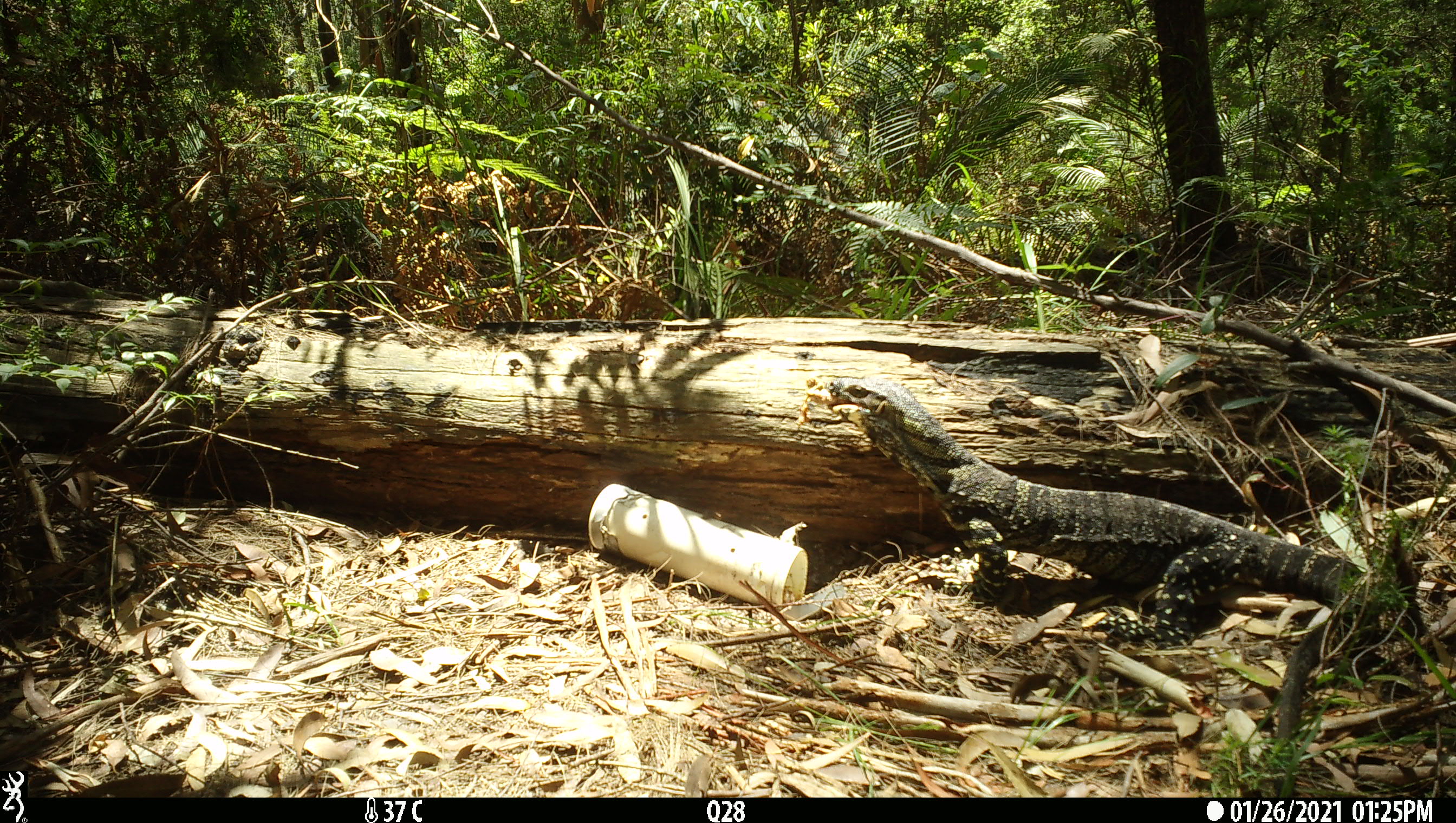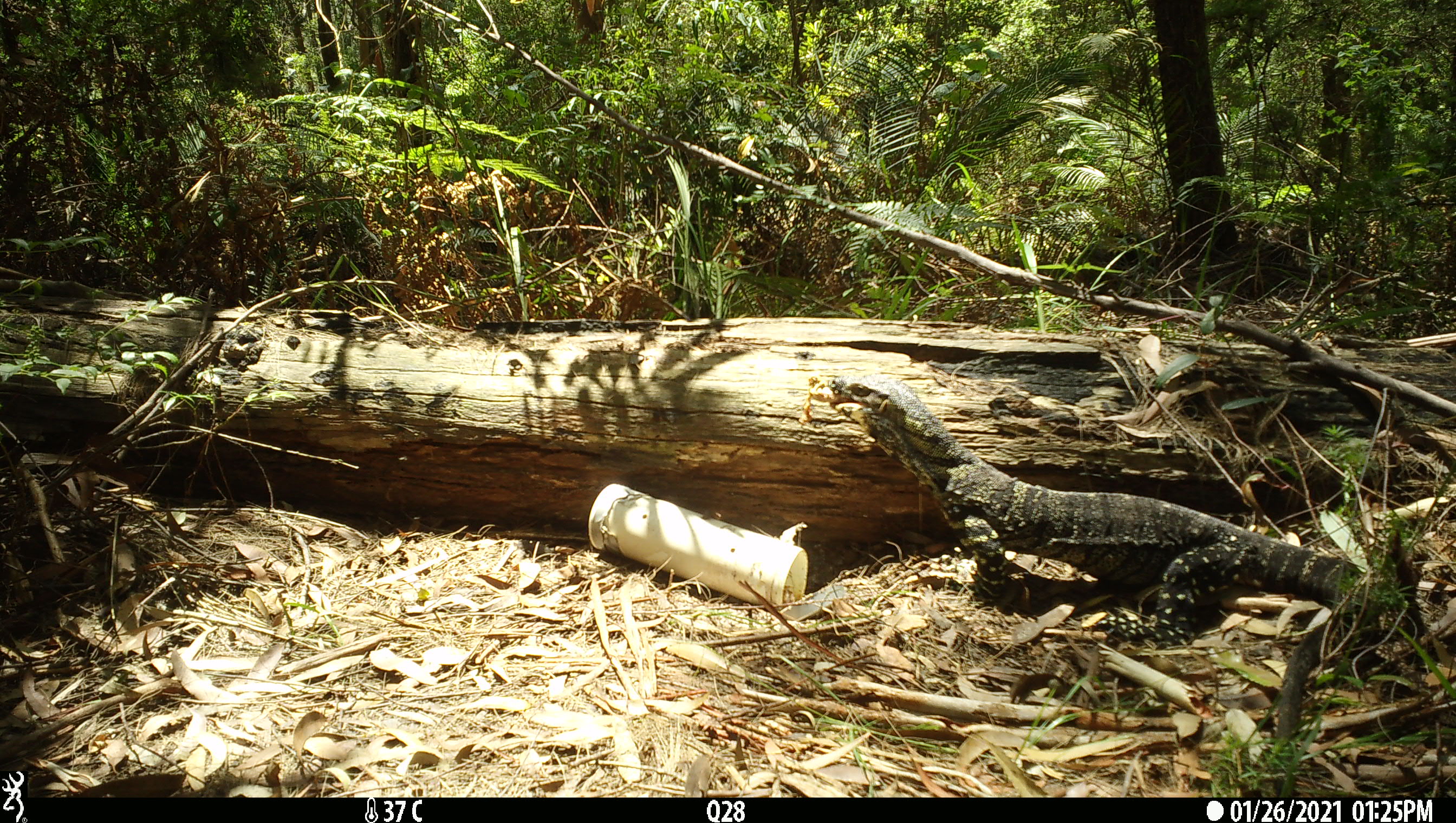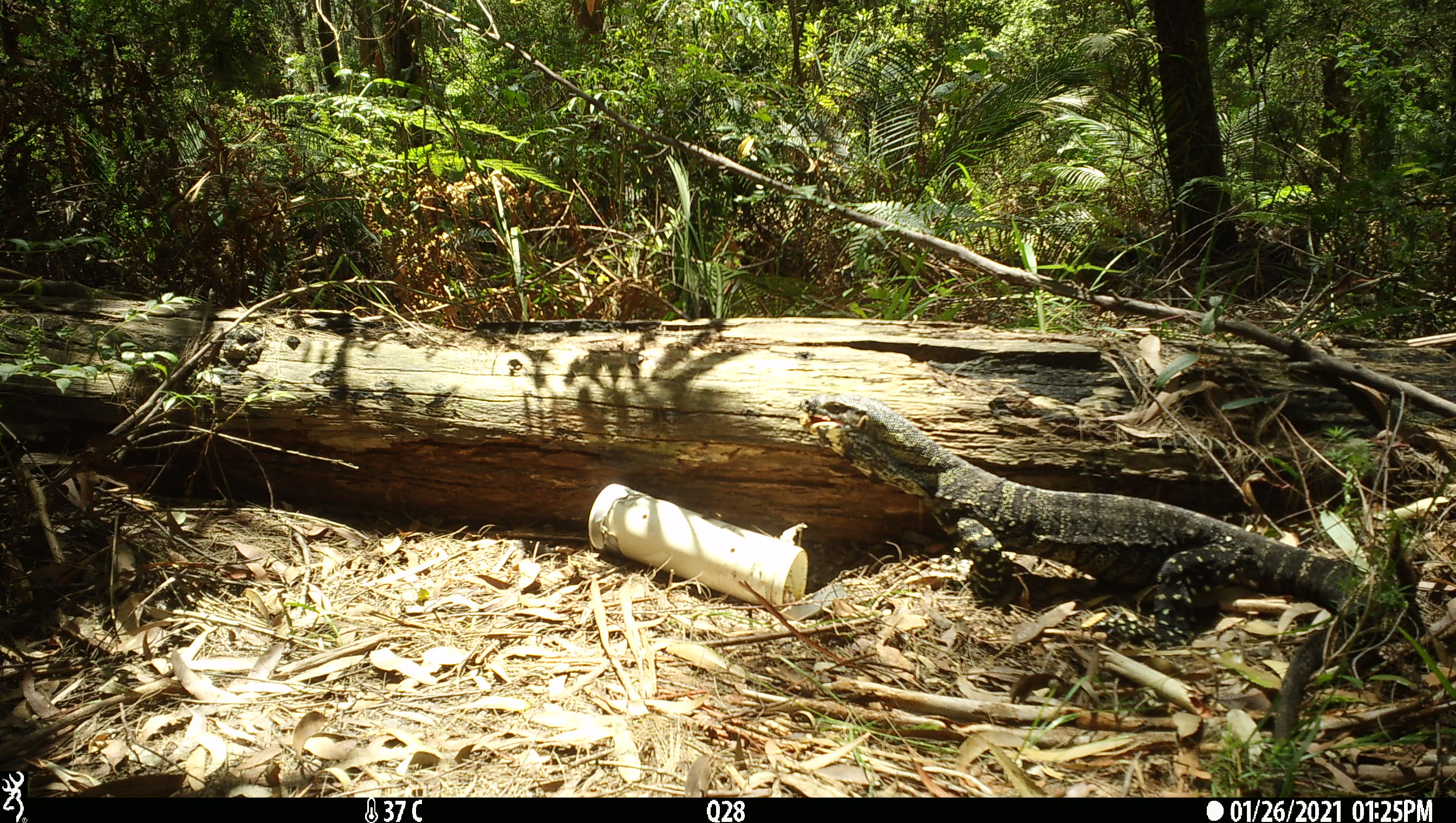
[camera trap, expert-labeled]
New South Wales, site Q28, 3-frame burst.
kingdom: Animalia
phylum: Chordata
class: Reptilia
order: Squamata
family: Varanidae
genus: Varanus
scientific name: Varanus varius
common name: lace monitor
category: goanna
Goanna (lace monitor) (Varanus varius).